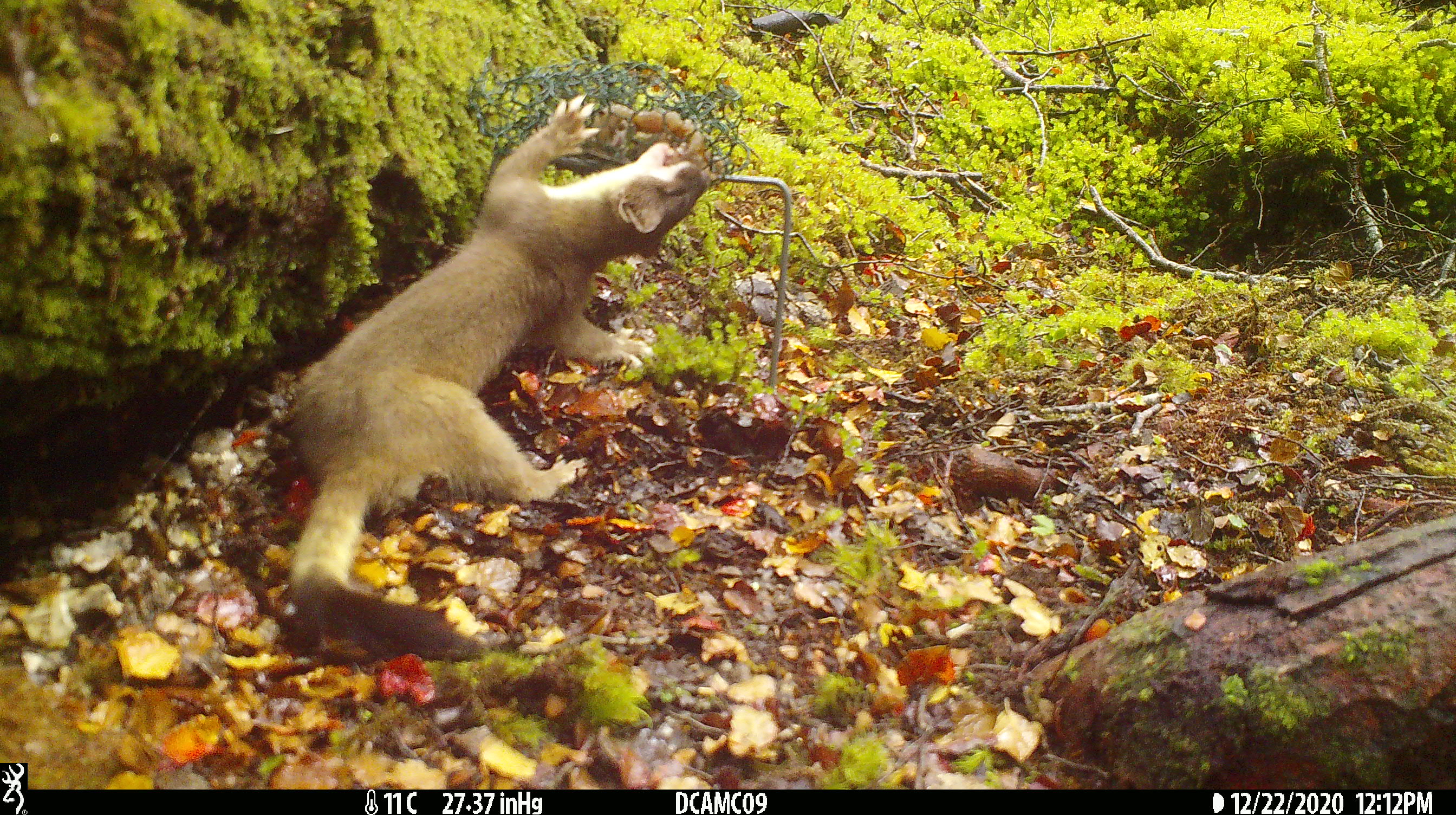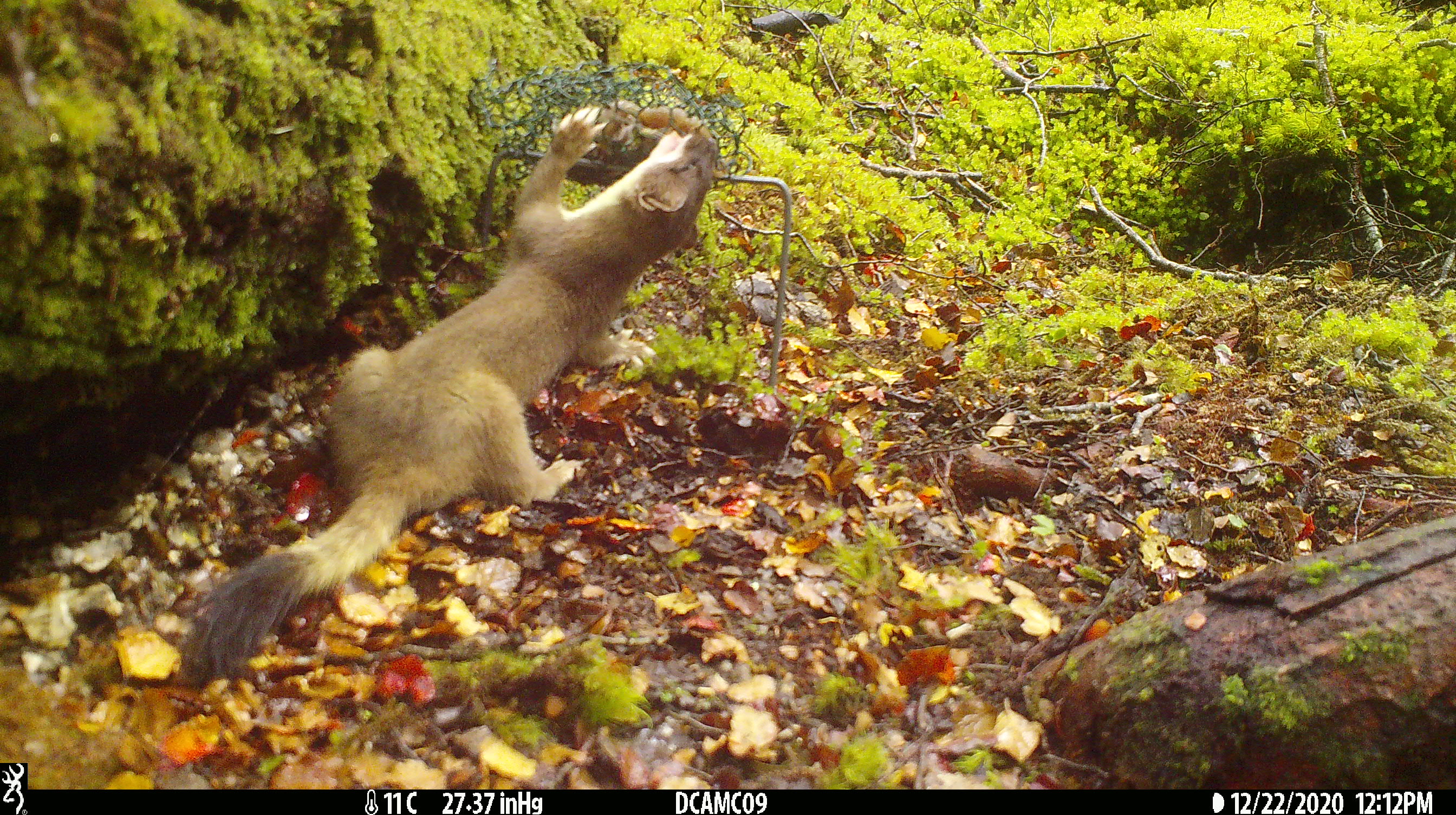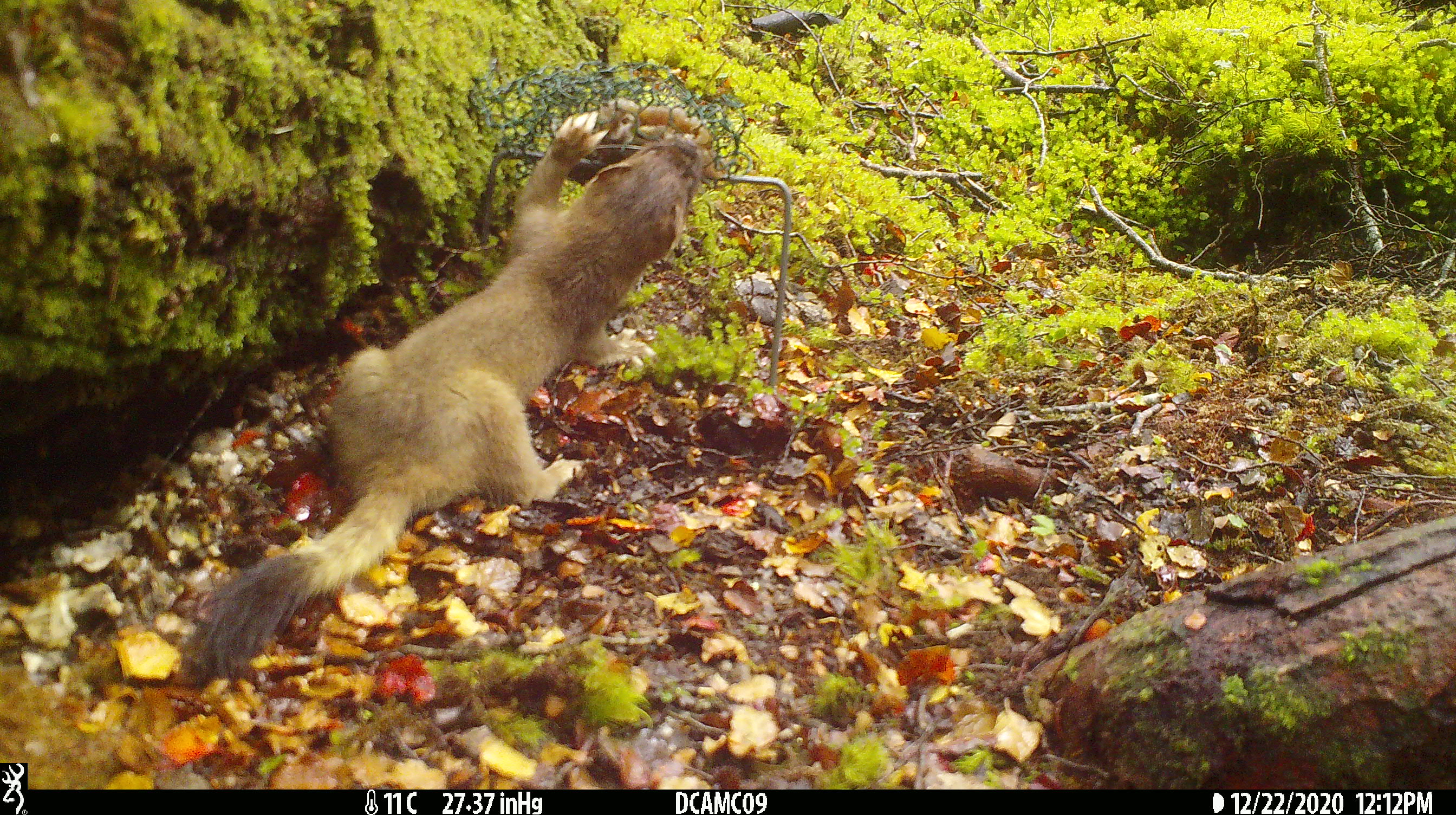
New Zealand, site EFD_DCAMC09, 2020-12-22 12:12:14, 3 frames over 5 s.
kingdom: Animalia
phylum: Chordata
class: Mammalia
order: Carnivora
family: Mustelidae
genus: Mustela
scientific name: Mustela erminea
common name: stoat